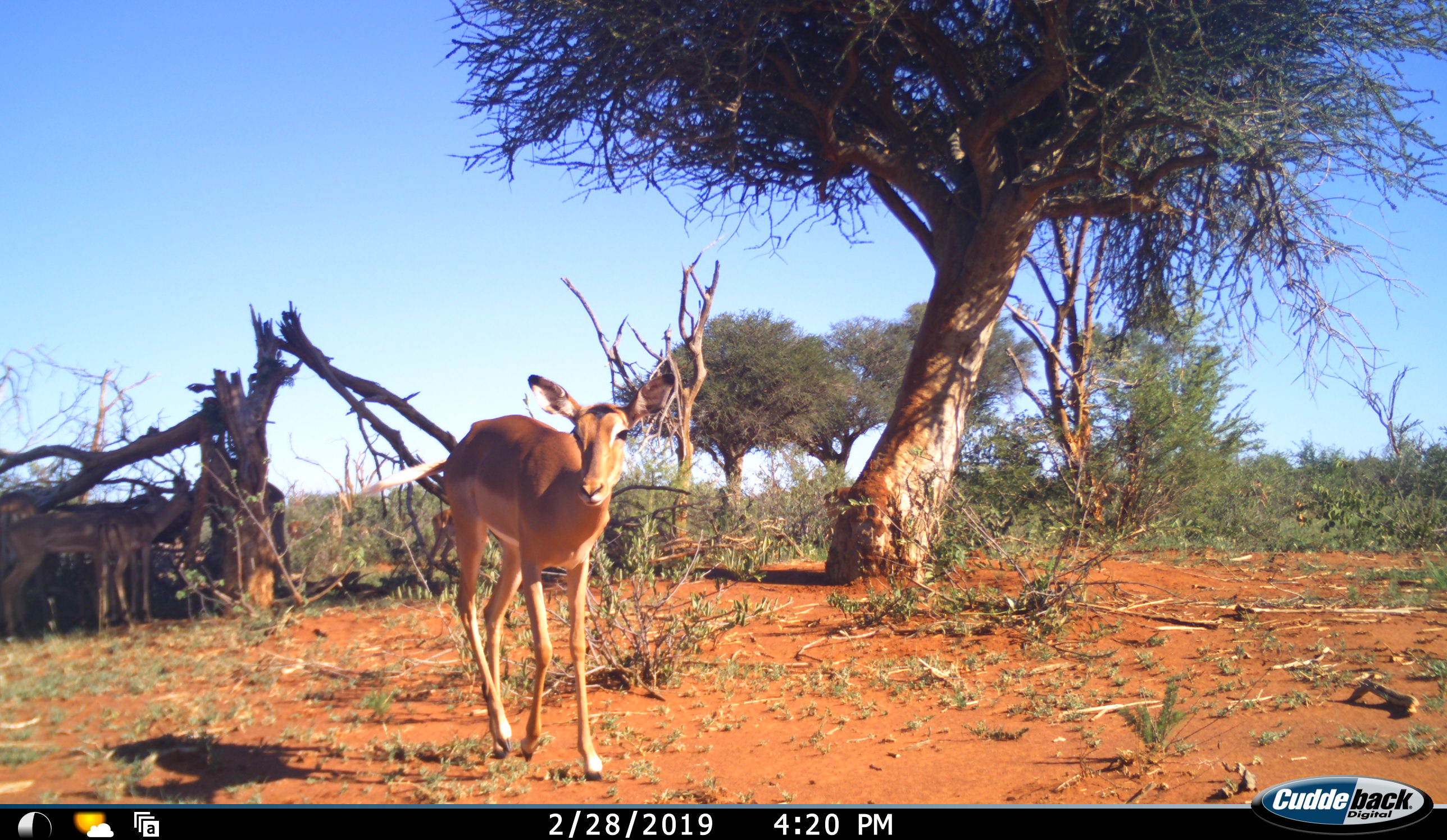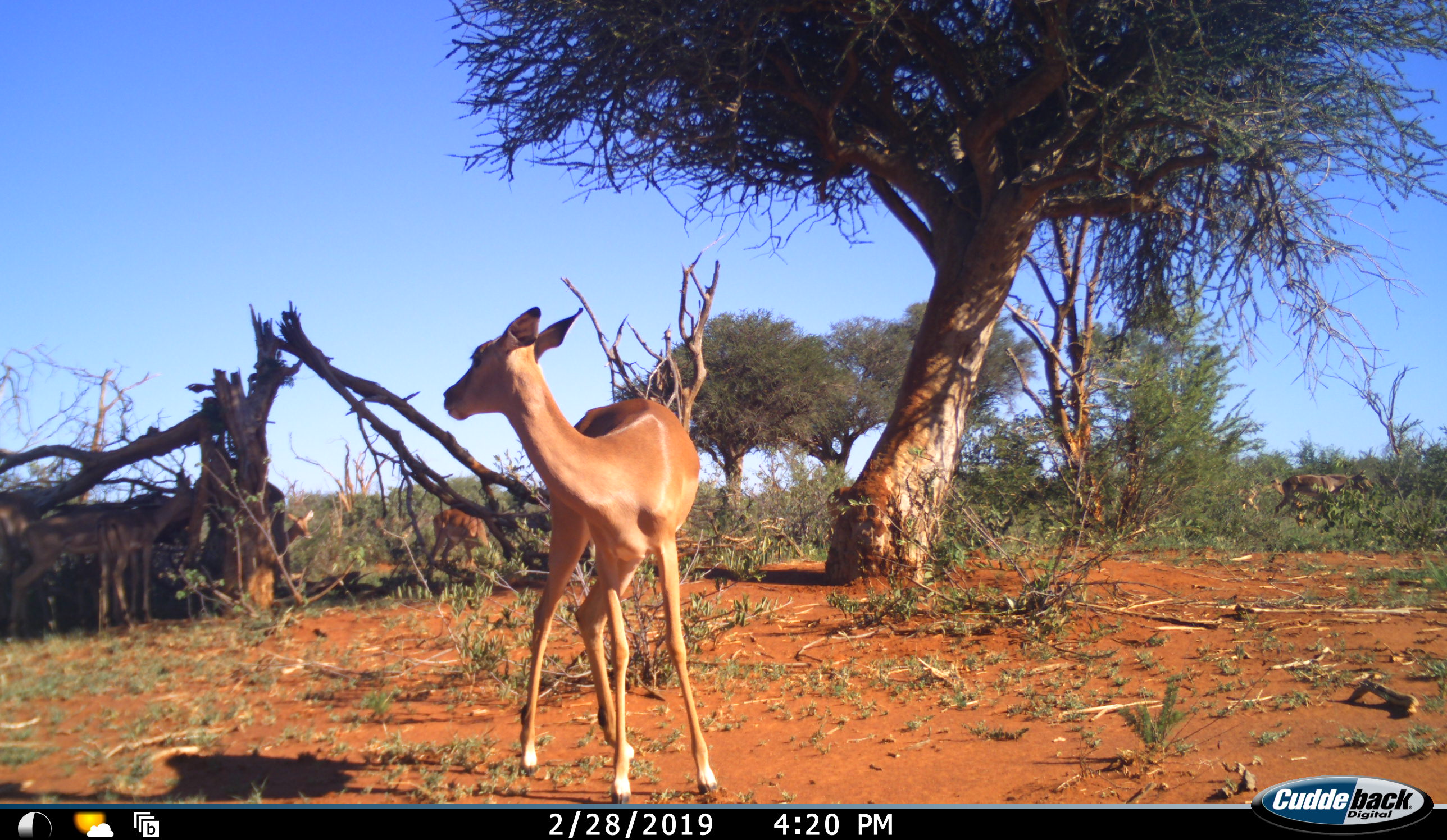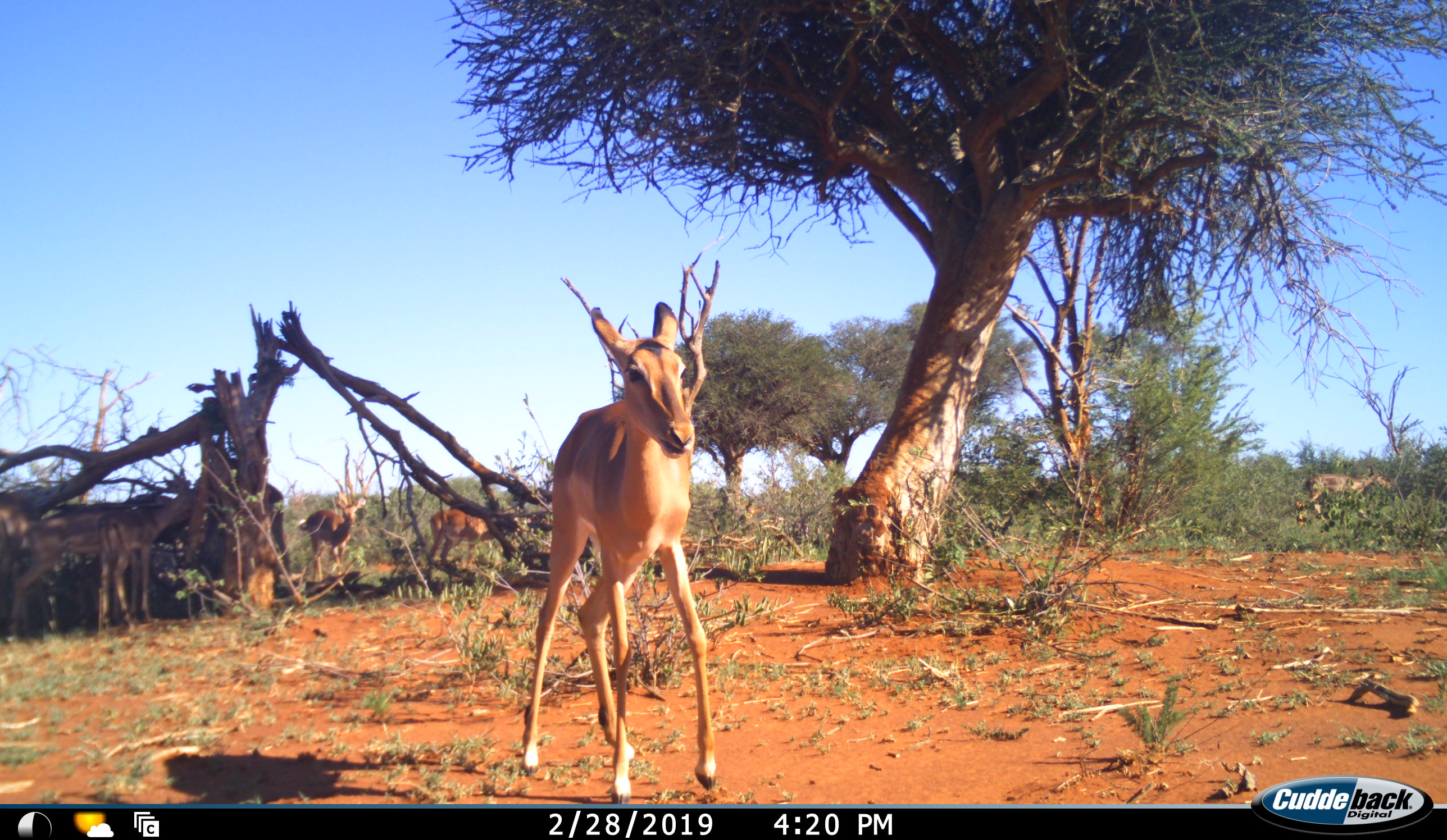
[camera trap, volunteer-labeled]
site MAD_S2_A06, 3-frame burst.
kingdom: Animalia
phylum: Chordata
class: Mammalia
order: Artiodactyla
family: Bovidae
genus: Aepyceros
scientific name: Aepyceros melampus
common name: impala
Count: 7.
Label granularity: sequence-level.